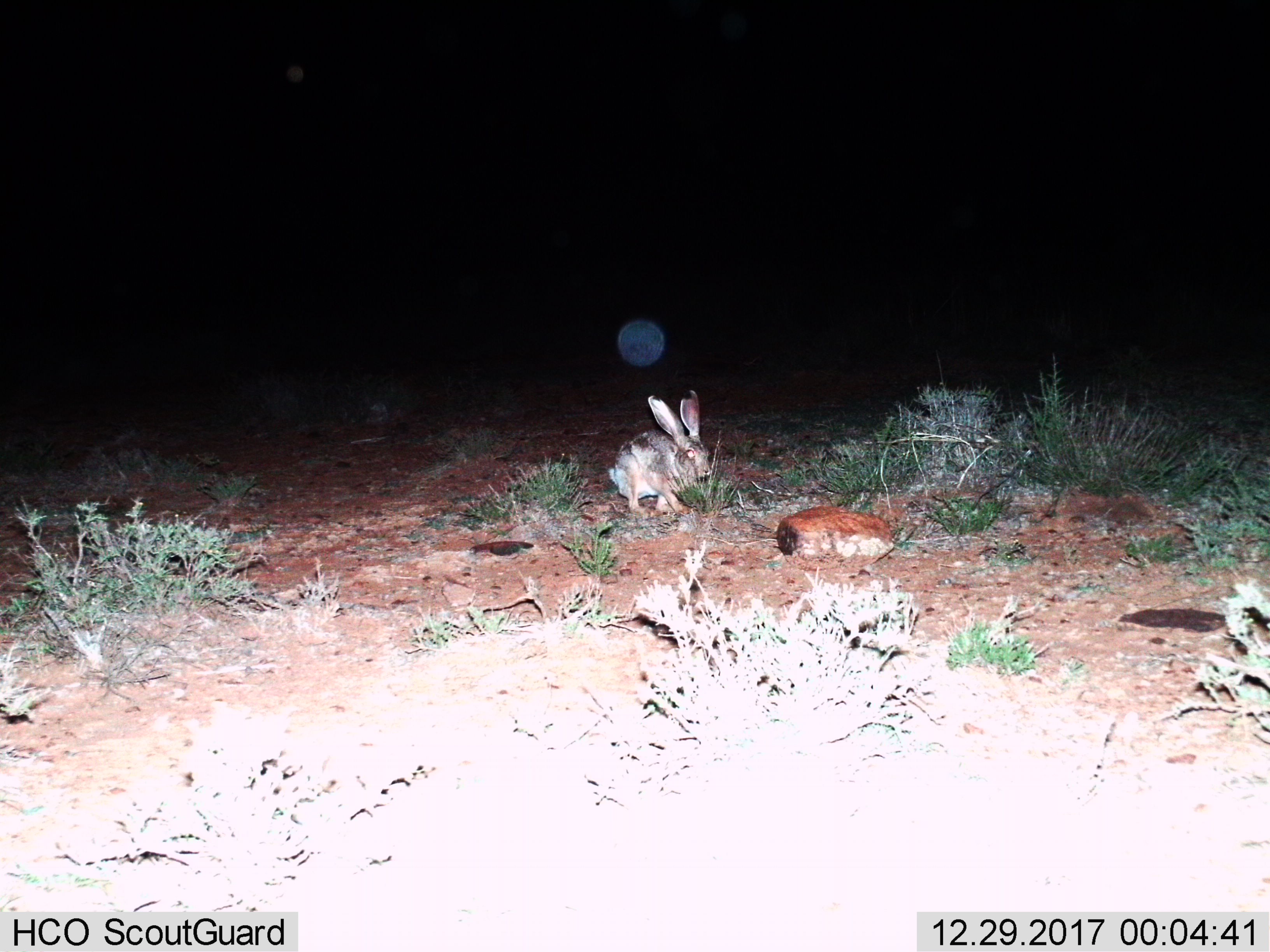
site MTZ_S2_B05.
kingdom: Animalia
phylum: Chordata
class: Mammalia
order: Lagomorpha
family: Leporidae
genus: Lepus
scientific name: Lepus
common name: hare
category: hareunknown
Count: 1.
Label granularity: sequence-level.